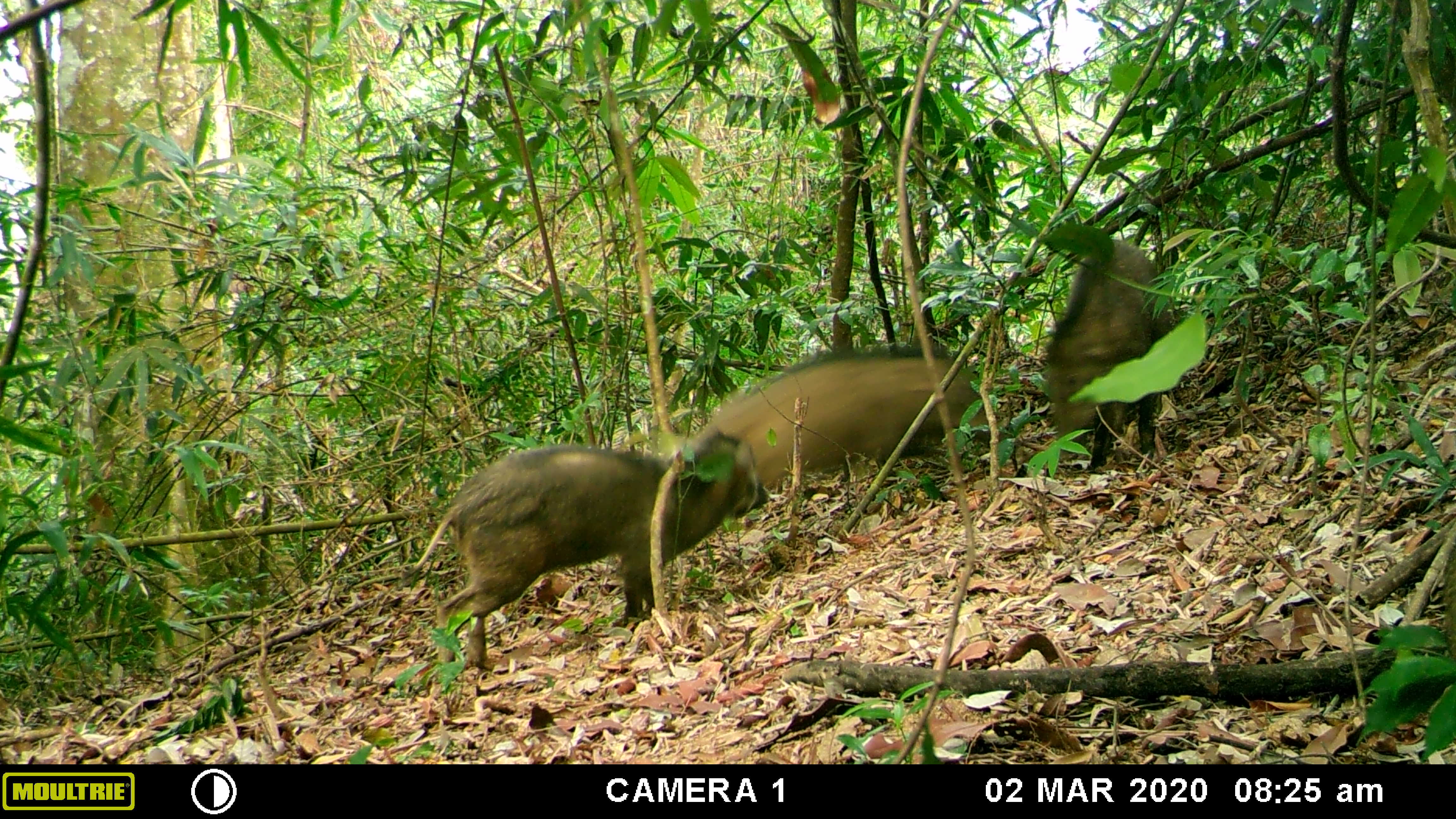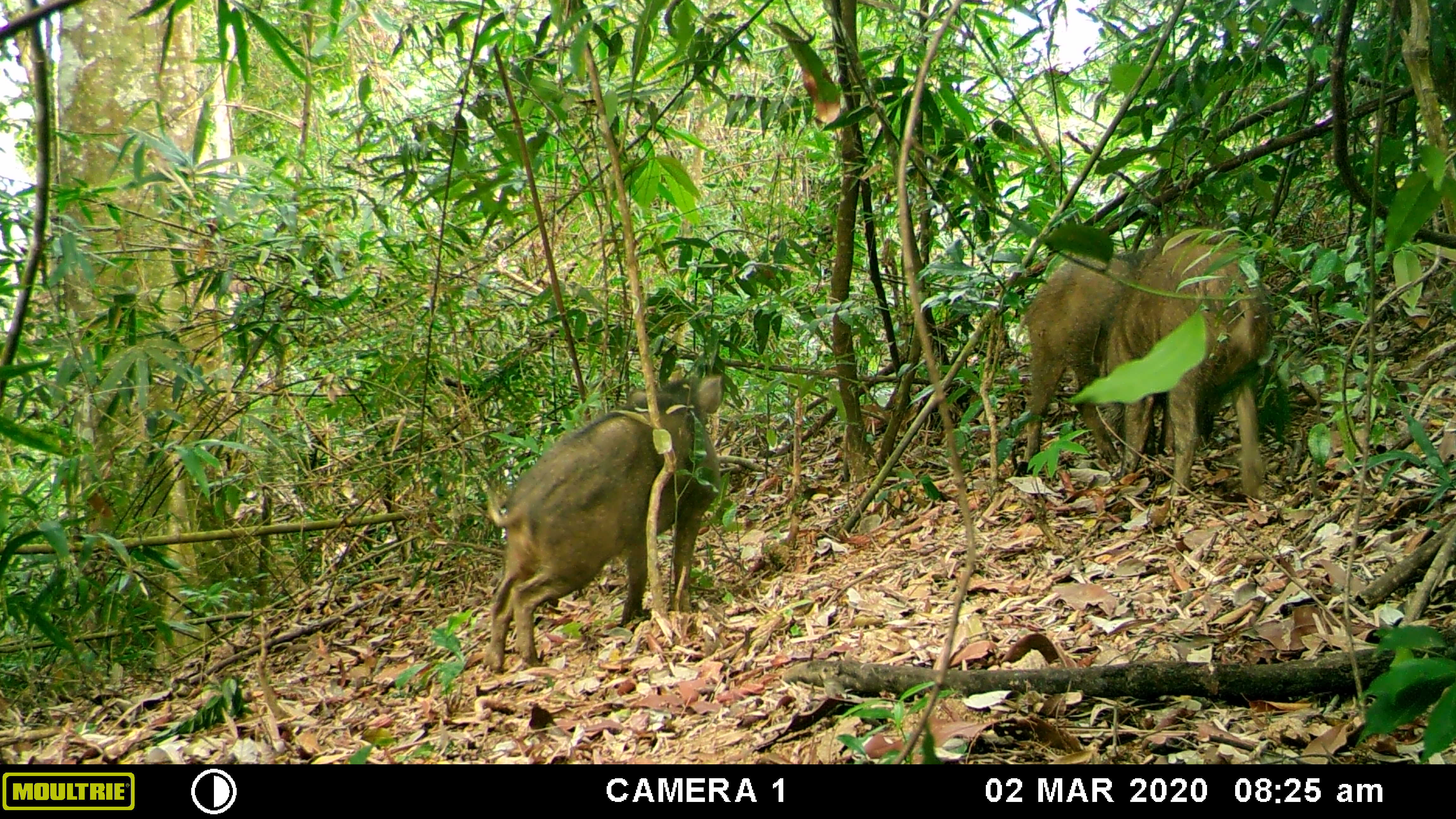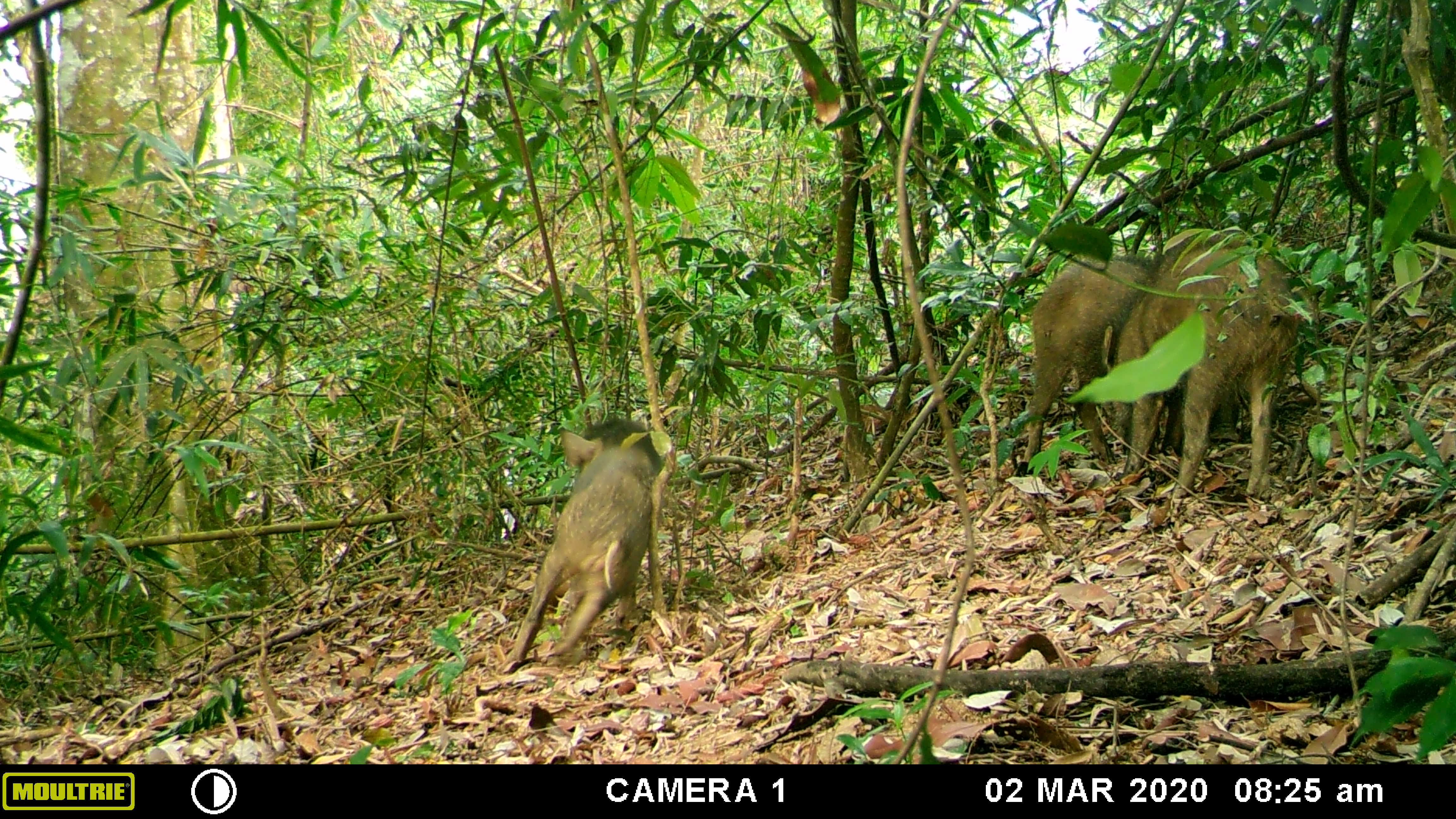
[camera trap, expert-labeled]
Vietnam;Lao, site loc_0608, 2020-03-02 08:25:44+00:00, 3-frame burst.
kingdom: Animalia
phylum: Chordata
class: Mammalia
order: Artiodactyla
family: Suidae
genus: Sus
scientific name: Sus scrofa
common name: eurasian wild pig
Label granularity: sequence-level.